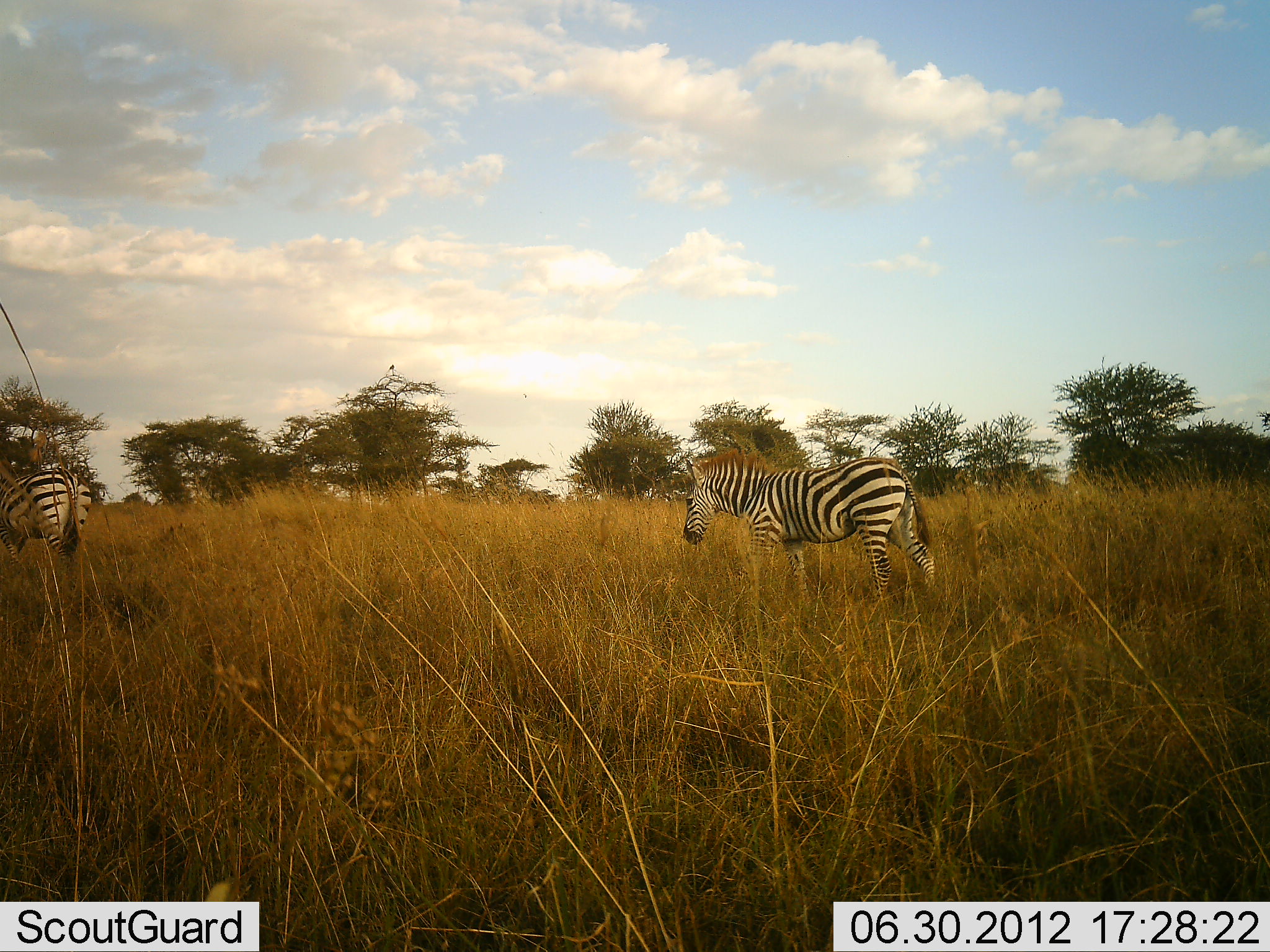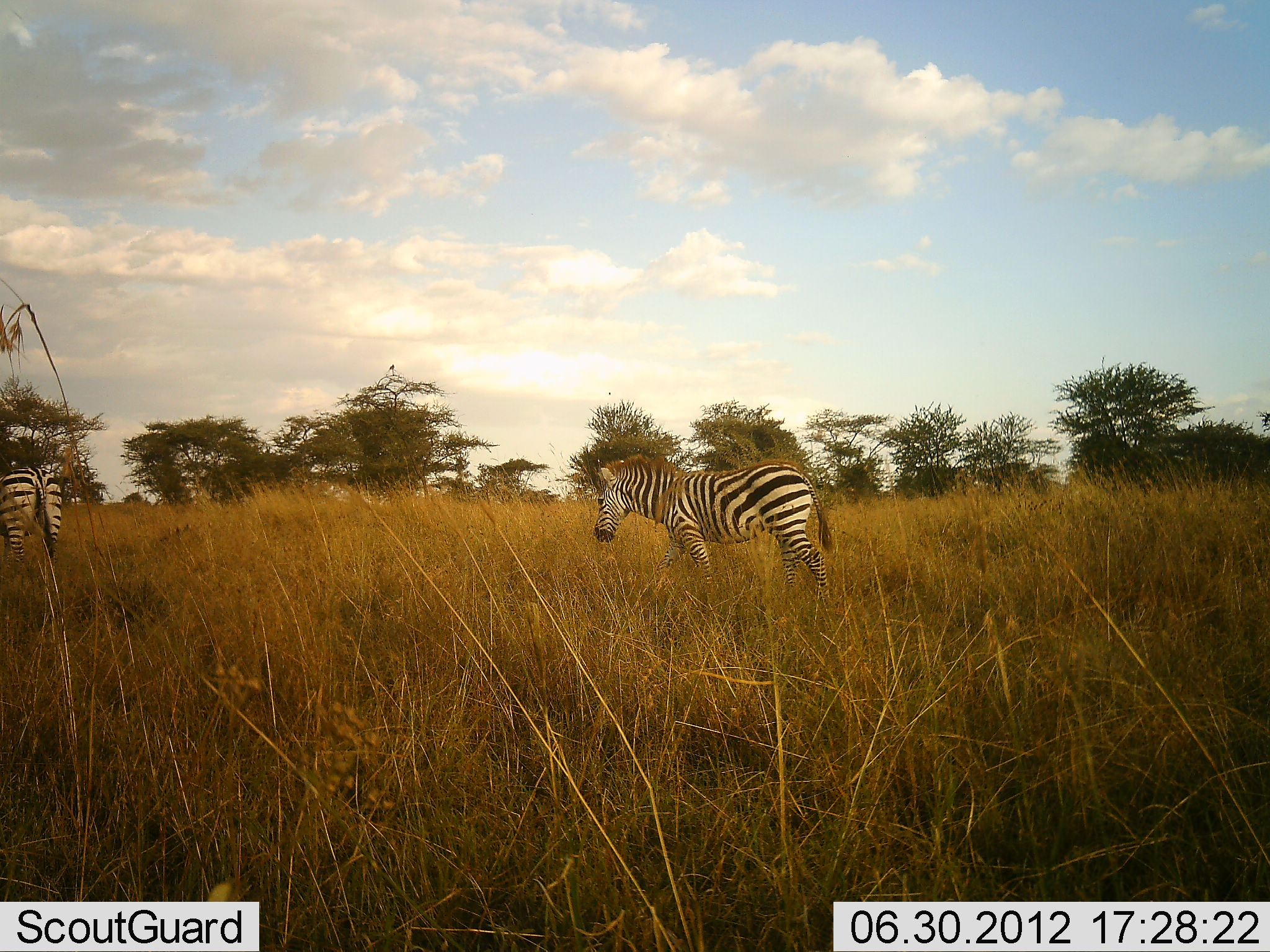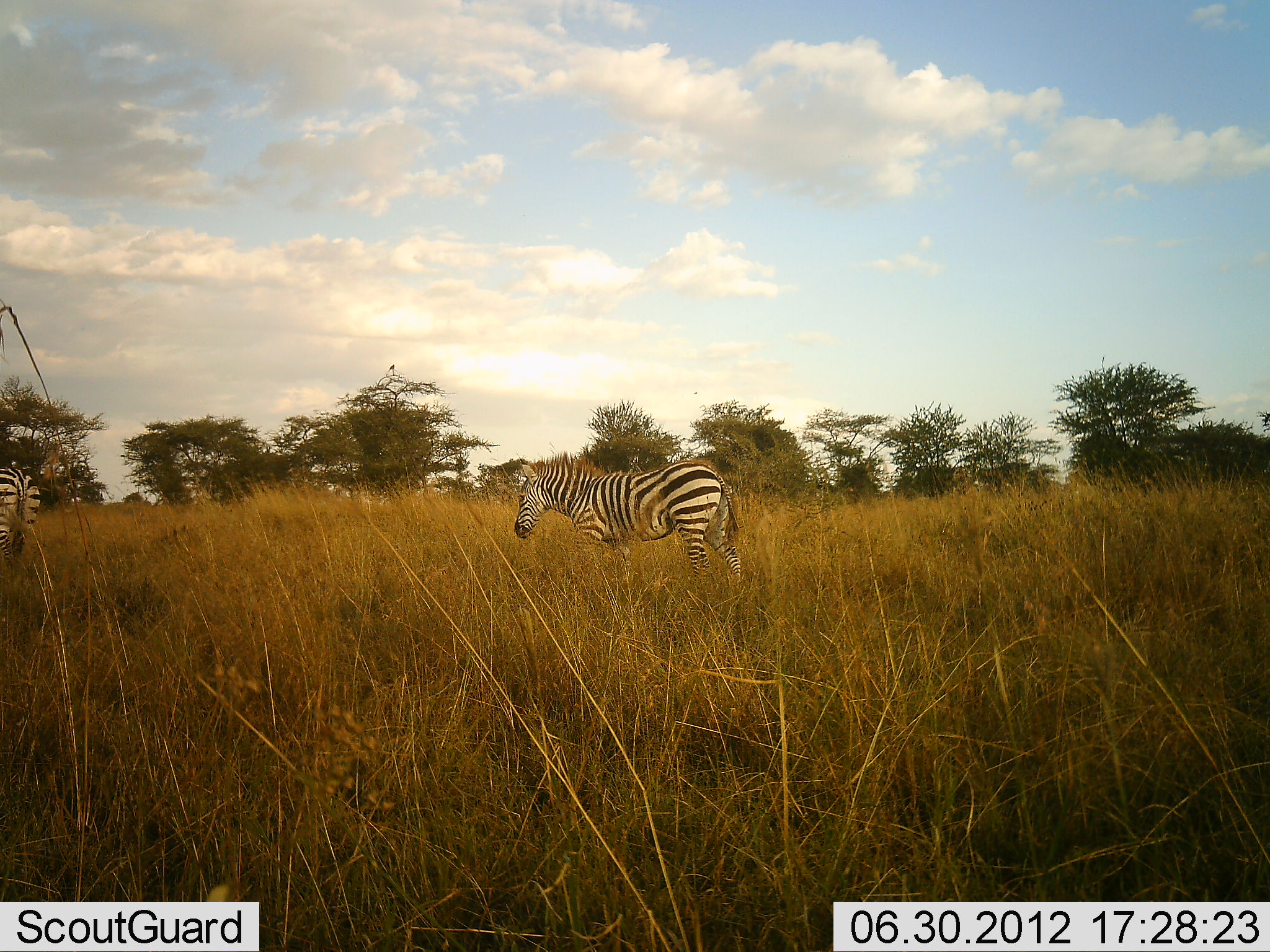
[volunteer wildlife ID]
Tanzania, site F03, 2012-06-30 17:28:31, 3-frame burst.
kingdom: Animalia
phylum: Chordata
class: Mammalia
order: Perissodactyla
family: Equidae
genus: Equus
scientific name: Equus quagga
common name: plains zebra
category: zebra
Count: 2.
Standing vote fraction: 20%.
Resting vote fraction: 0%.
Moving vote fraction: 80%.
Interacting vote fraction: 0%.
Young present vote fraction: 0%.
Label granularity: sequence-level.